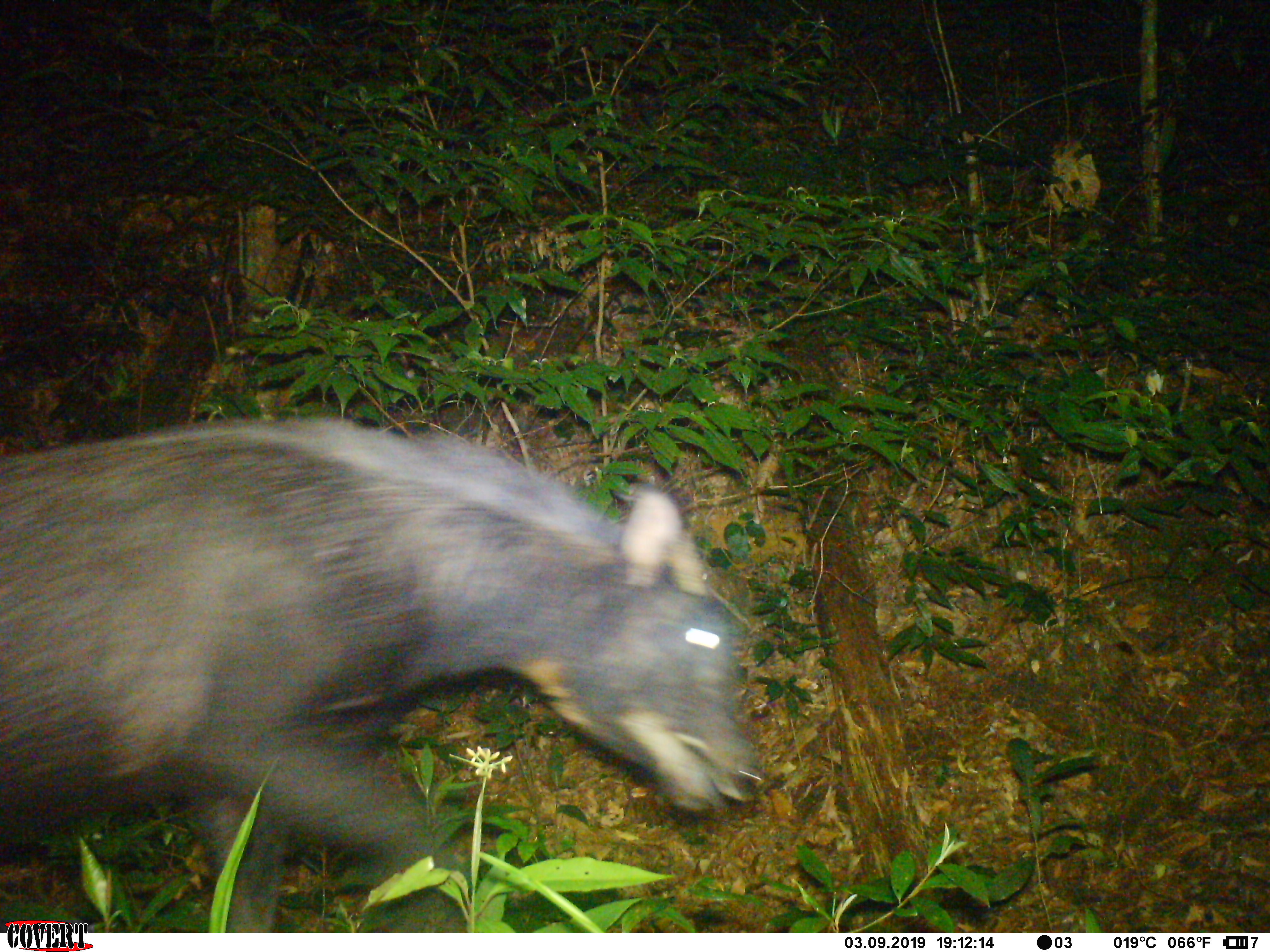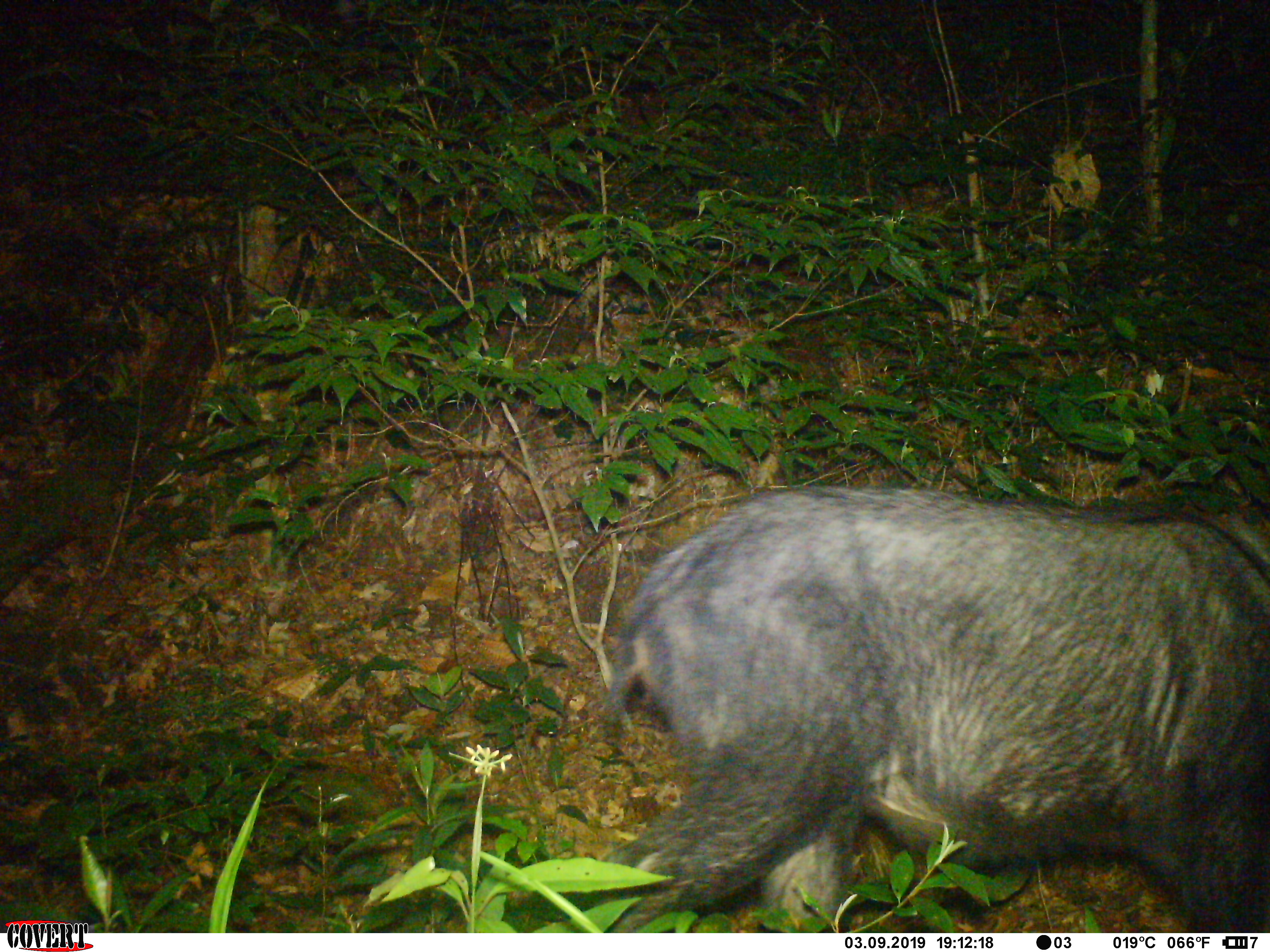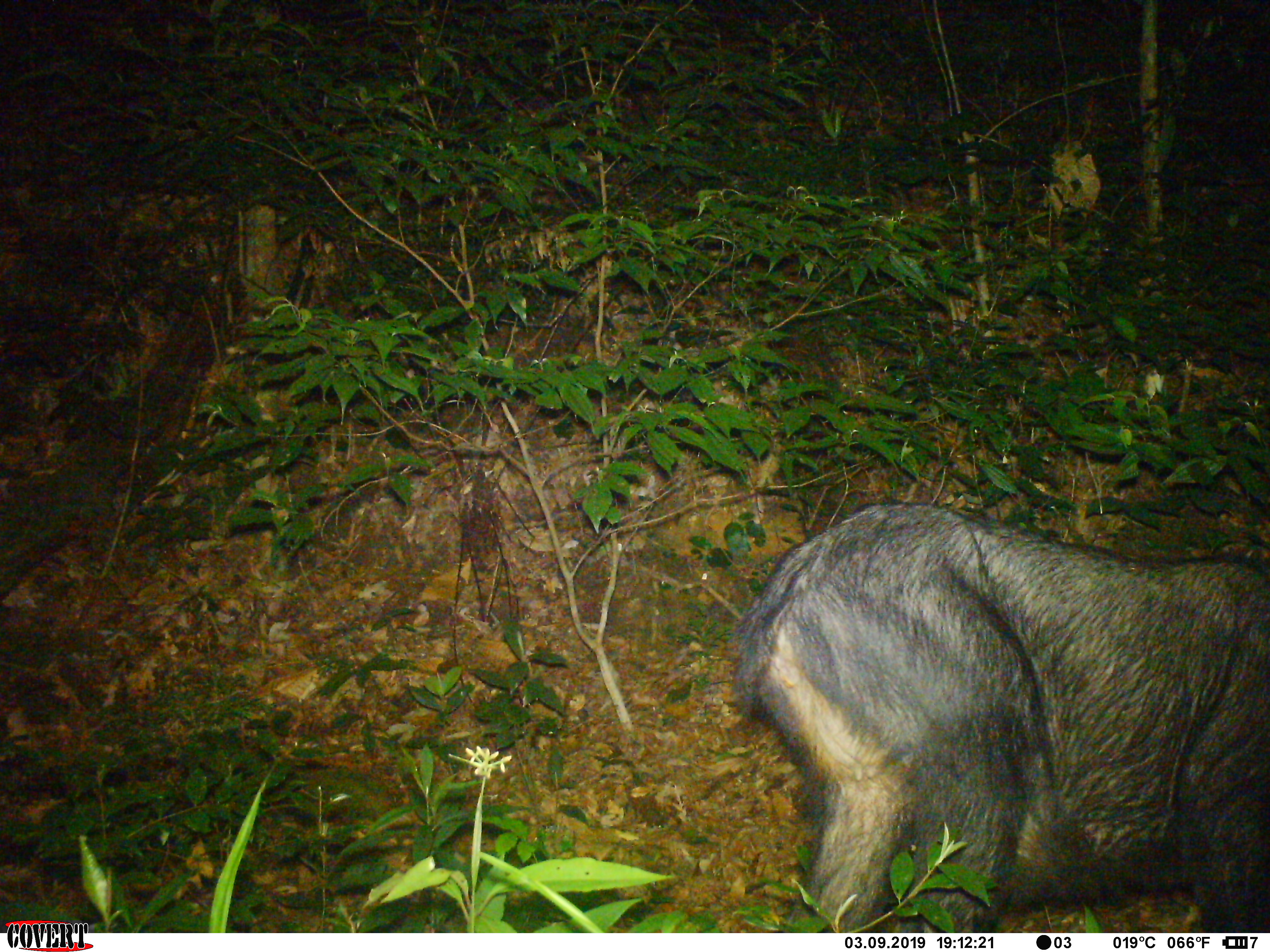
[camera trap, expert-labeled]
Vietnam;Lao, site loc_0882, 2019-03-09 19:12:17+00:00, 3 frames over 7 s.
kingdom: Animalia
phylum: Chordata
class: Mammalia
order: Artiodactyla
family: Bovidae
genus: Capricornis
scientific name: Capricornis sumatraensis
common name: chinese serow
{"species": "chinese serow (Capricornis sumatraensis)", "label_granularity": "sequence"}